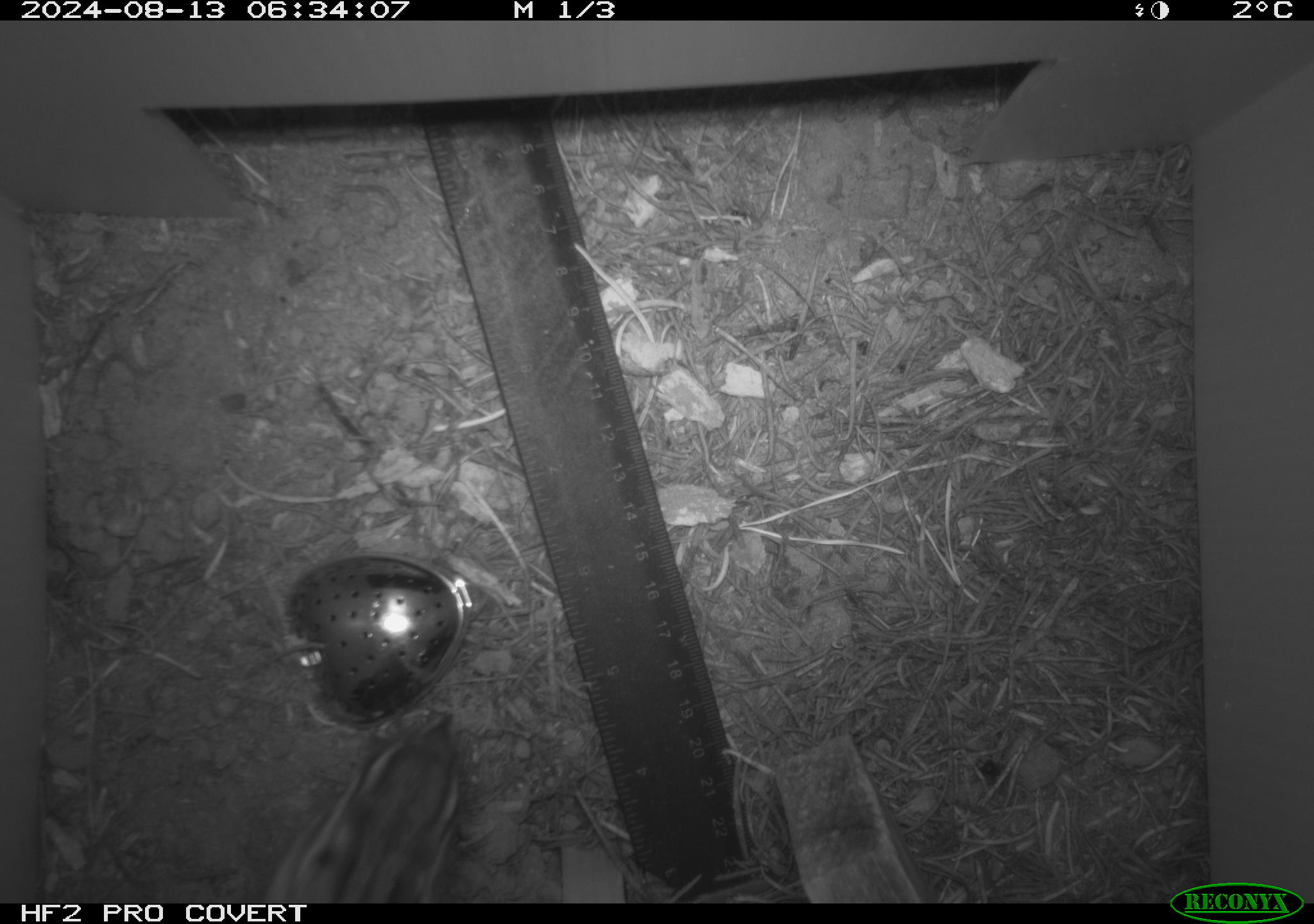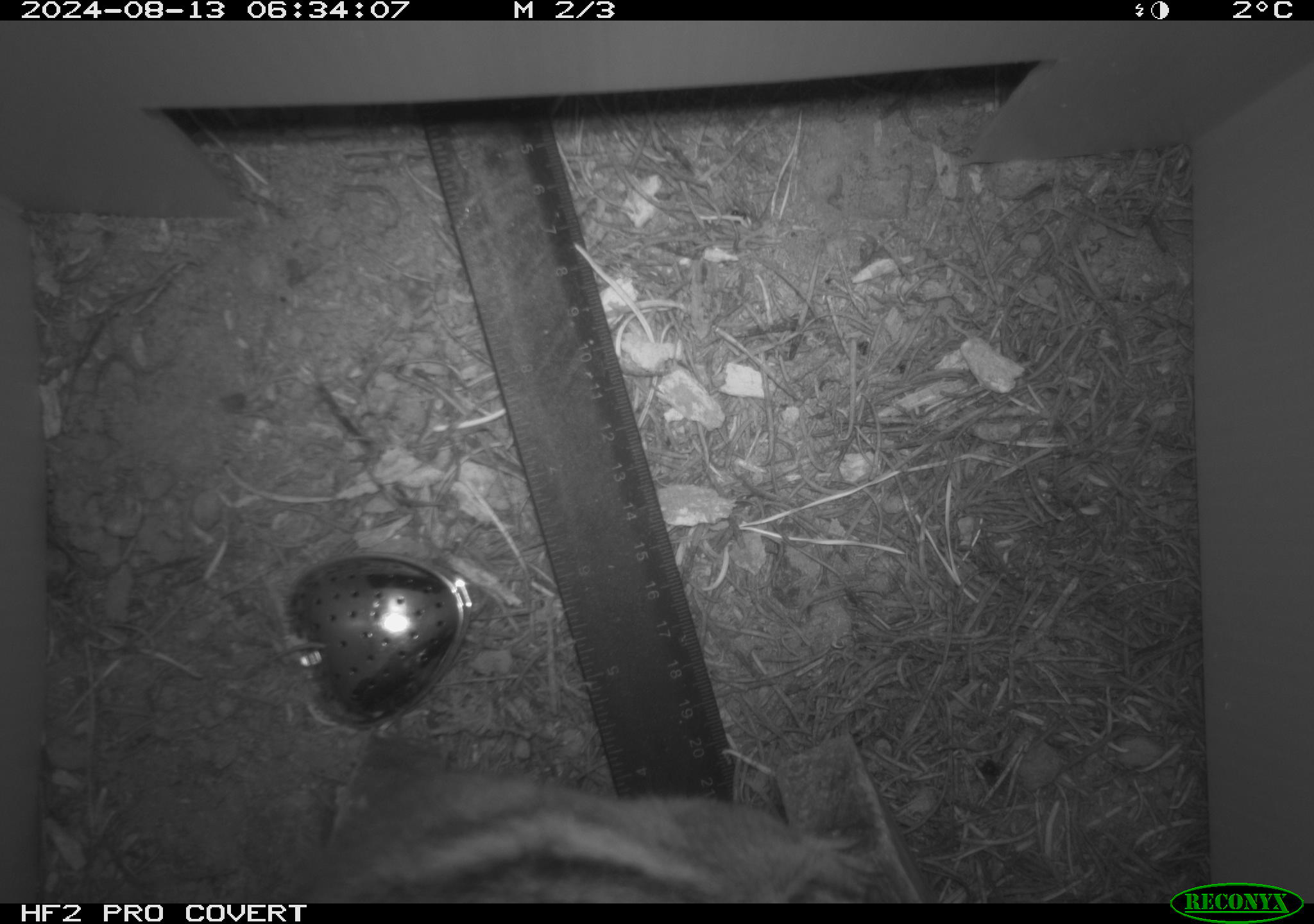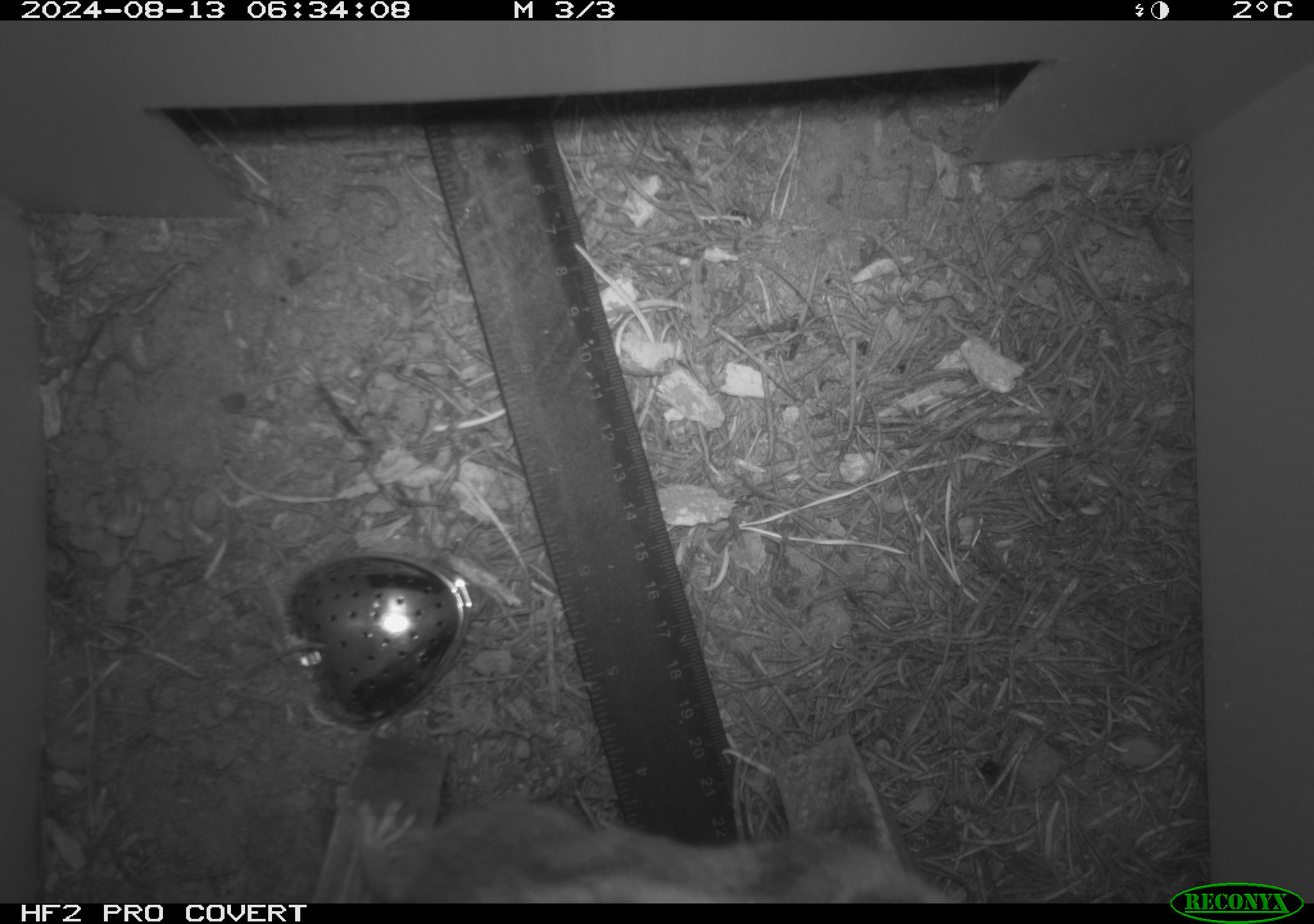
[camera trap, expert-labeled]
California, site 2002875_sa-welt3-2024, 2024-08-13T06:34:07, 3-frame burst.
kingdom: Animalia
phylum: Chordata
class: Mammalia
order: Rodentia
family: Sciuridae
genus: Neotamias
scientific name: Neotamias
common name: western chipmunks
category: neotamias species